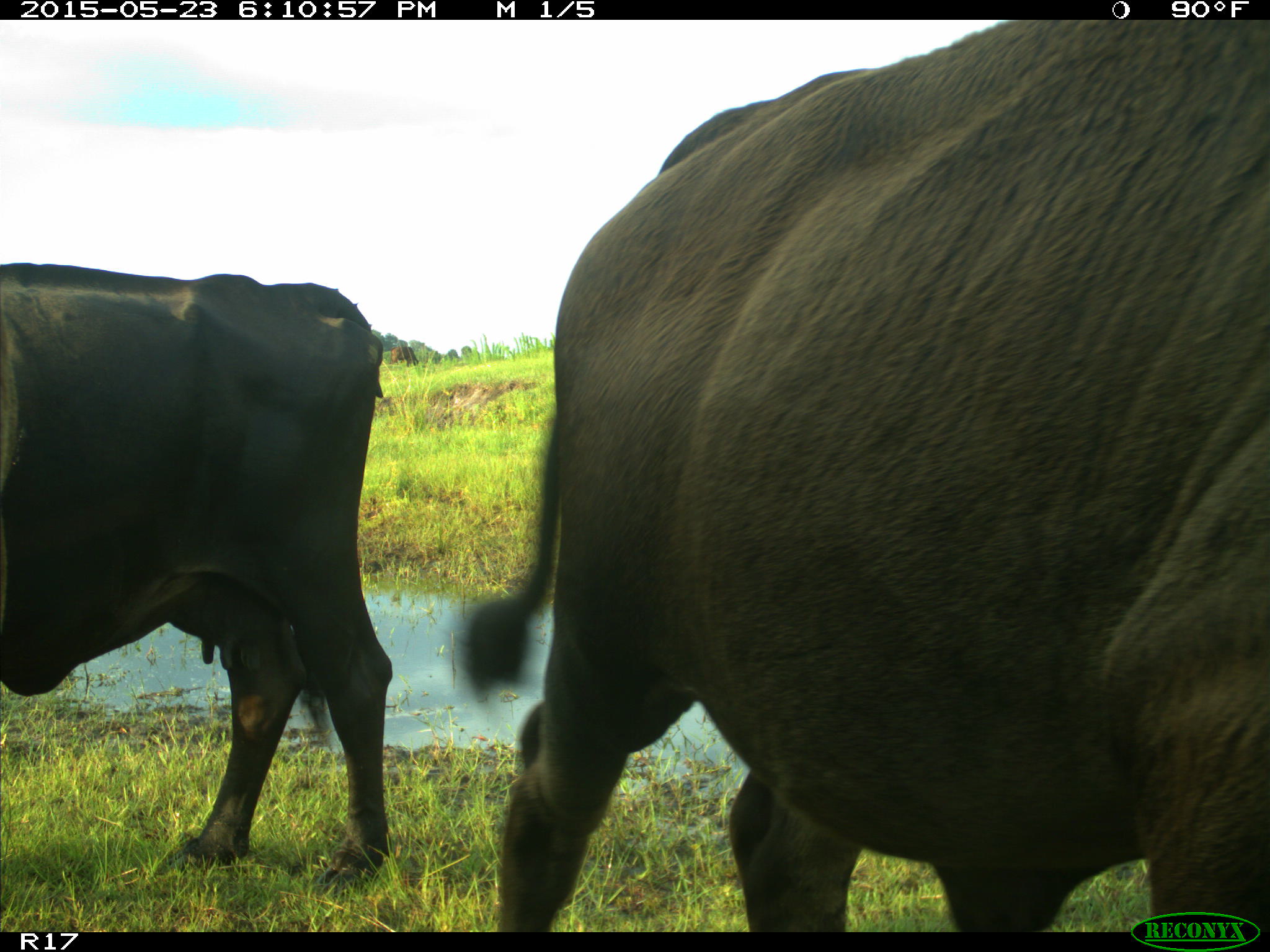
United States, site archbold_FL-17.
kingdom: Animalia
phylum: Chordata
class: Mammalia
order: Artiodactyla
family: Bovidae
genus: Bos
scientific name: Bos taurus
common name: domestic cow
Bos taurus (domestic cow).